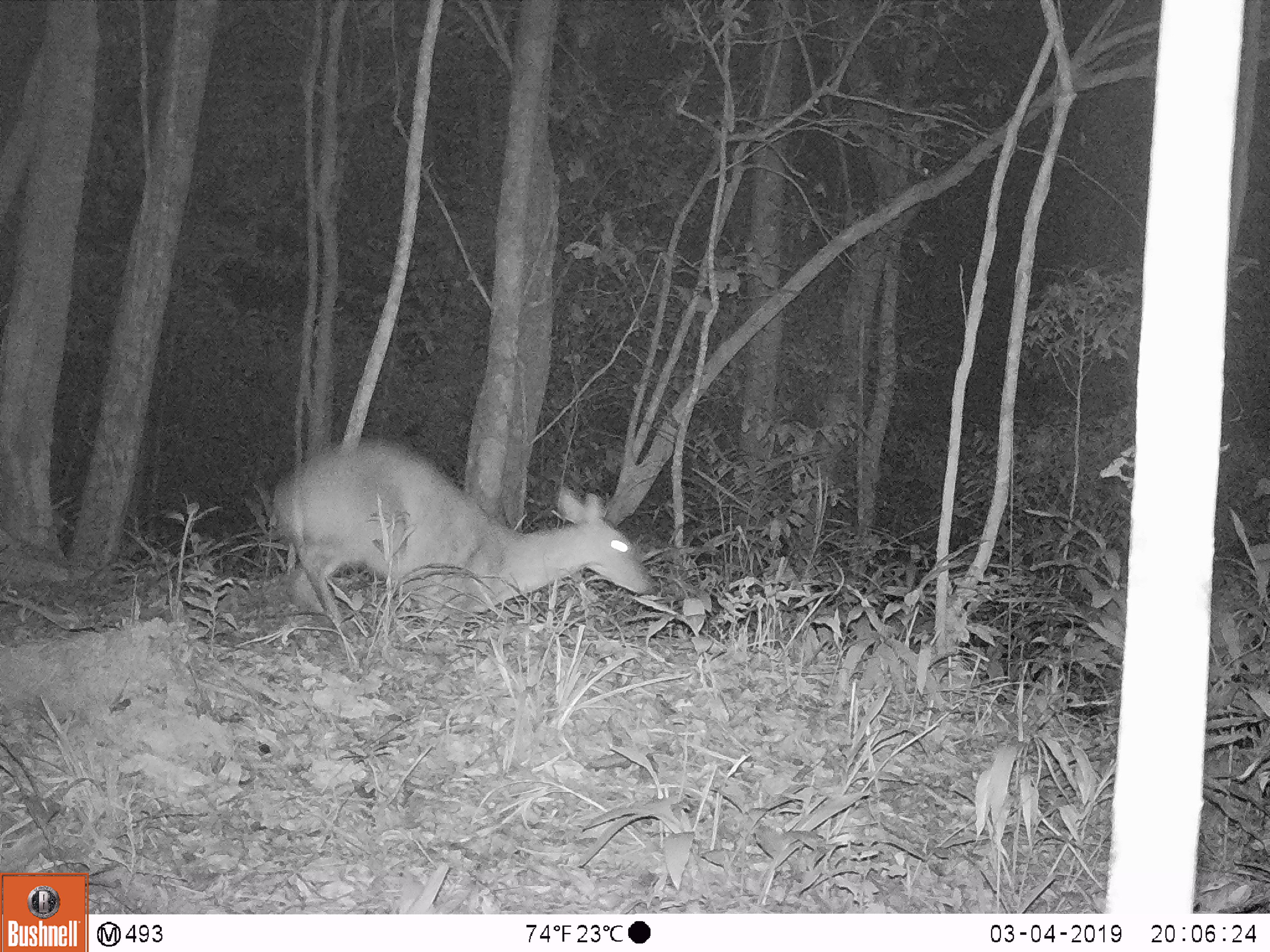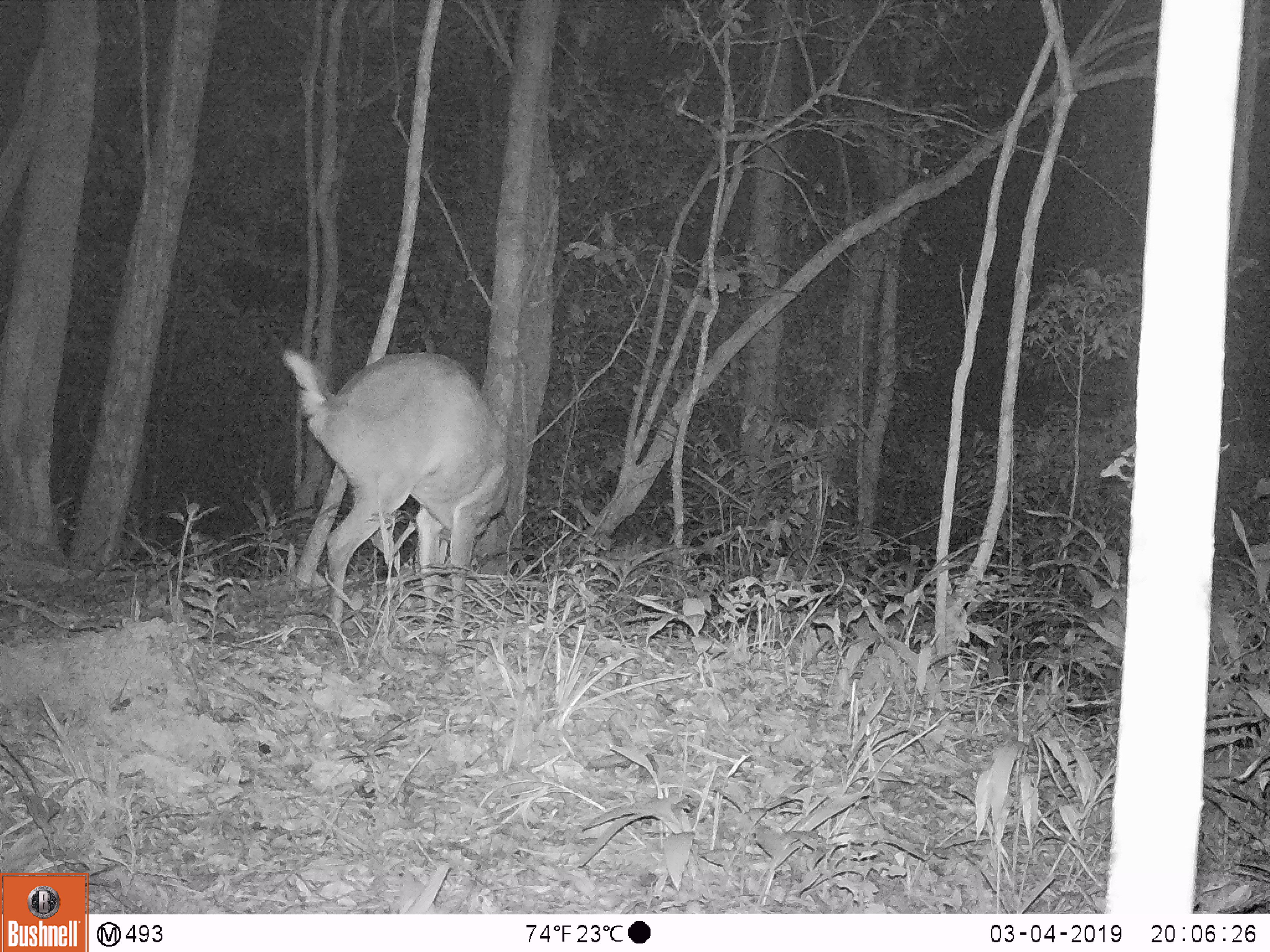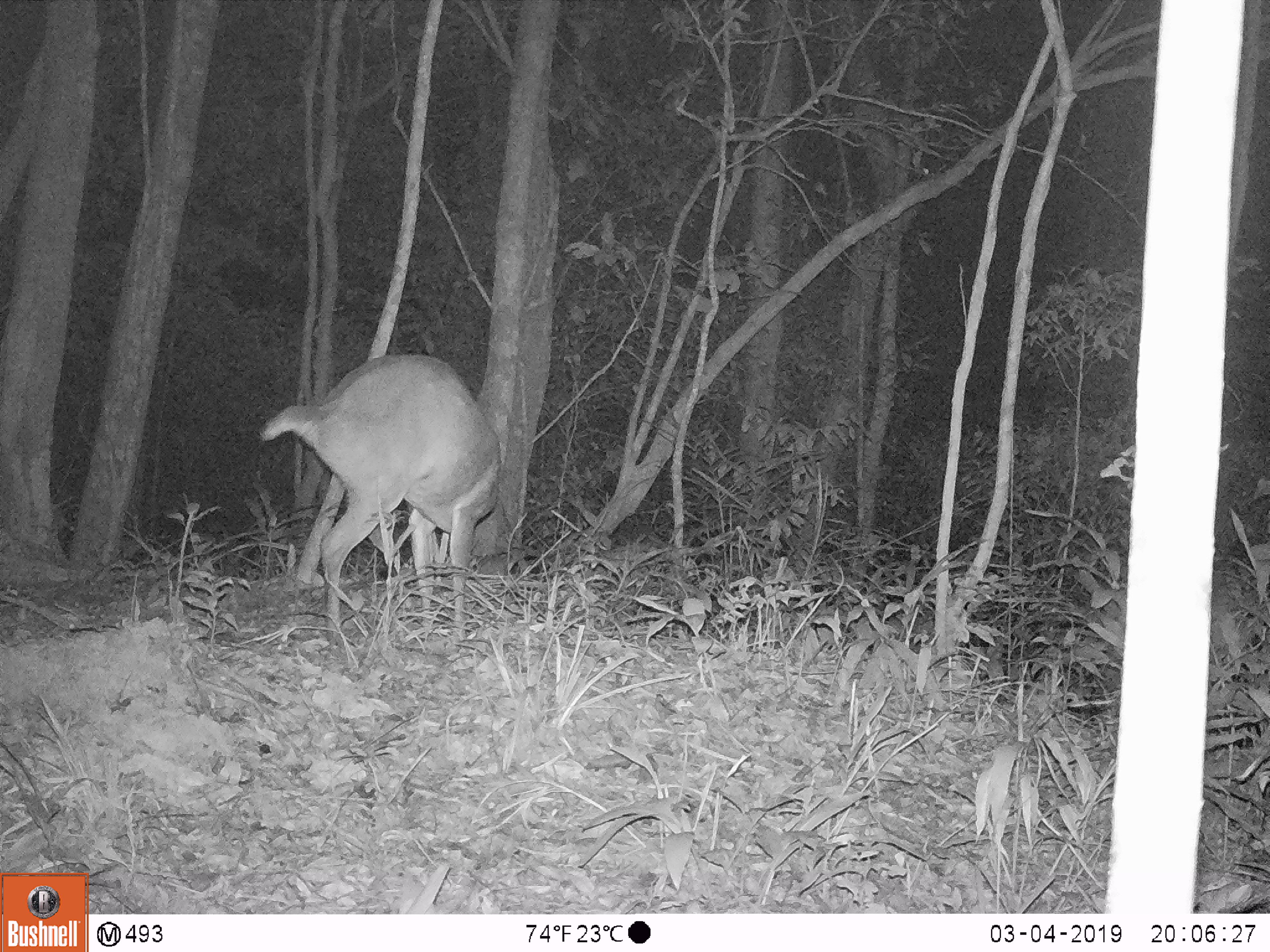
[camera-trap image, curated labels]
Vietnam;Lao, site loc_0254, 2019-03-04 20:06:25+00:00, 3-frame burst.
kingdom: Animalia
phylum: Chordata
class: Mammalia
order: Artiodactyla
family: Cervidae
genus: Muntiacus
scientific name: Muntiacus vuquangensis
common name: large-antlered muntjac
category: large antlered muntjac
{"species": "large antlered muntjac (large-antlered muntjac) (Muntiacus vuquangensis)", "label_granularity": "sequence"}